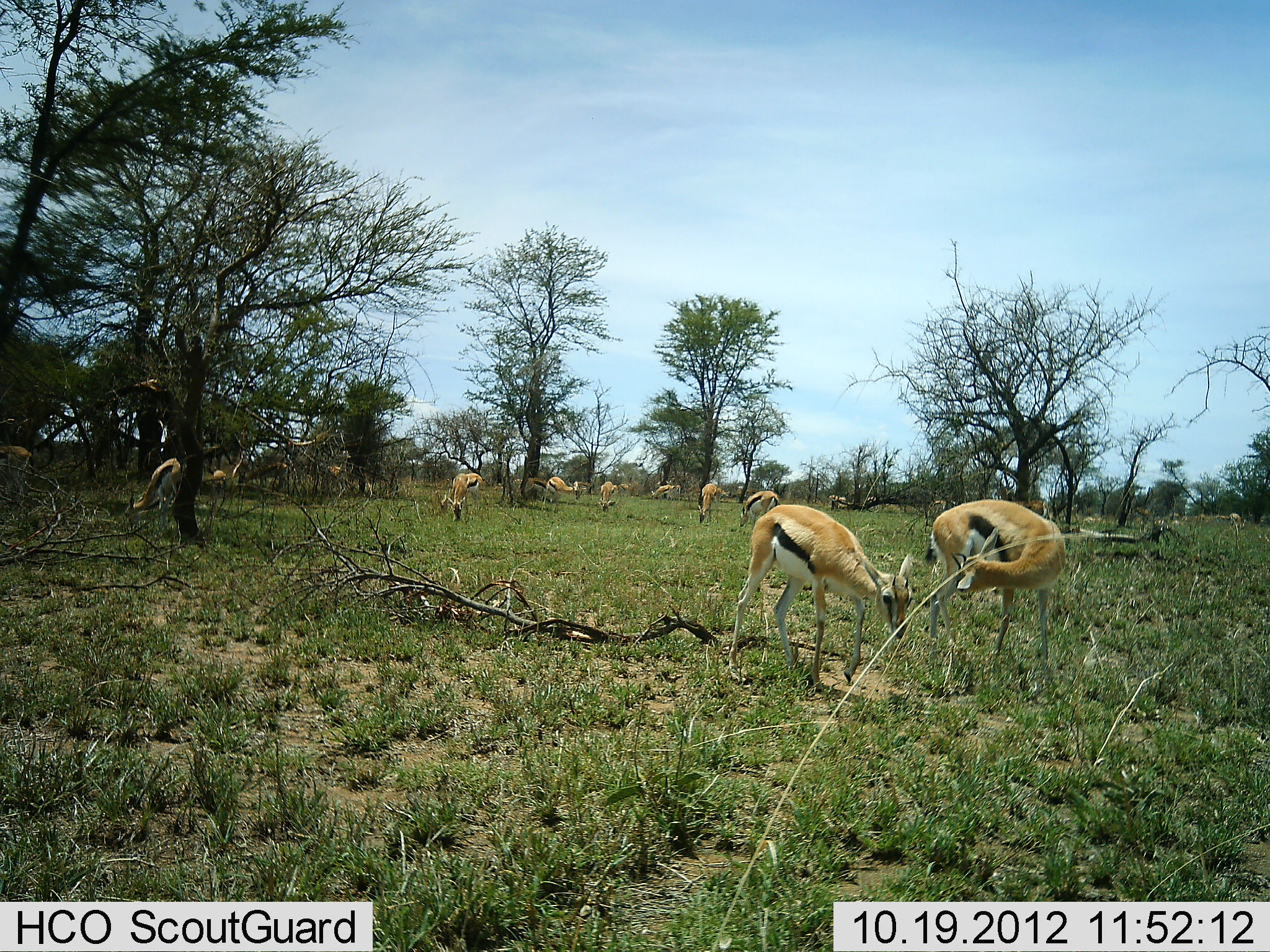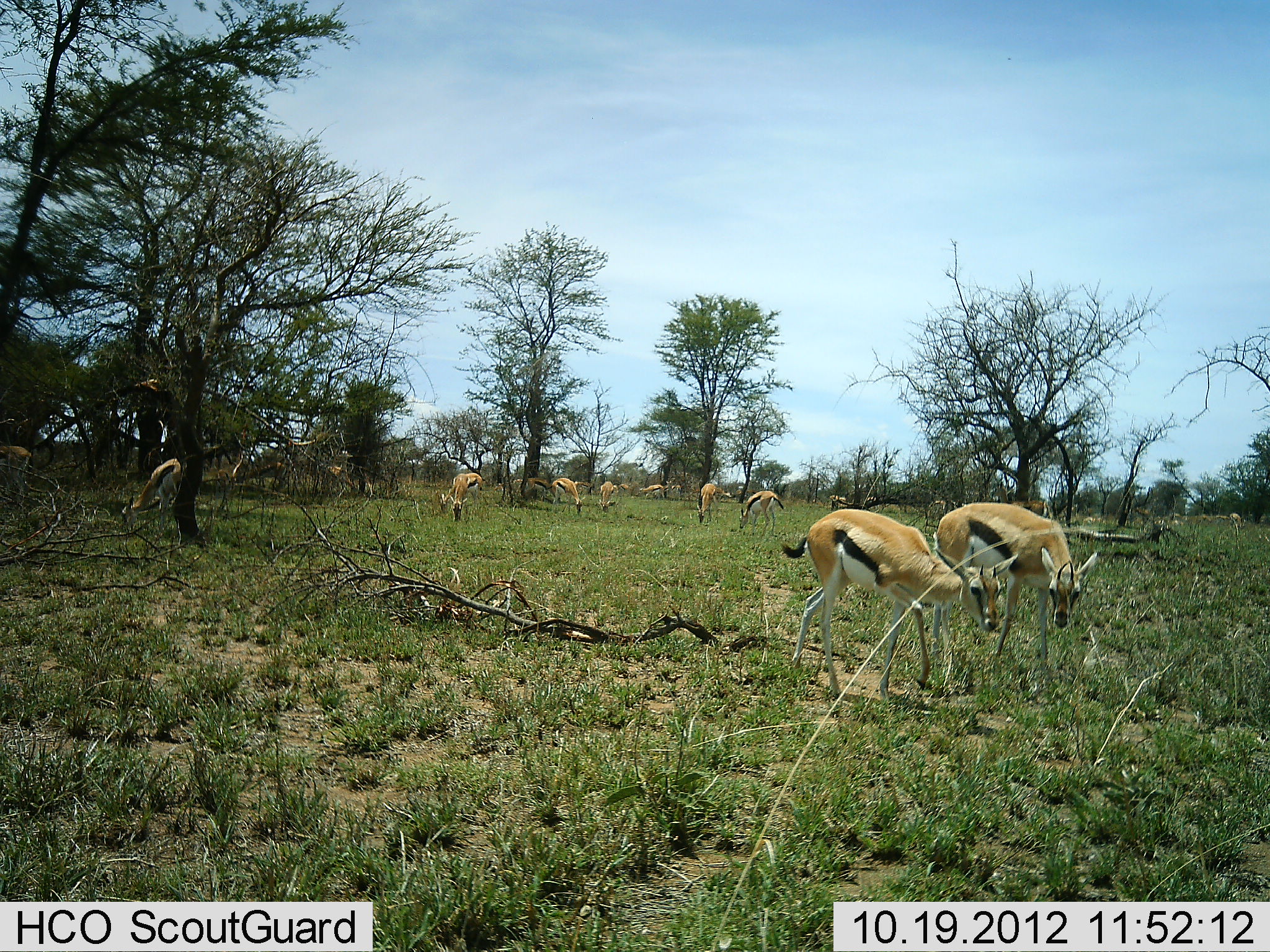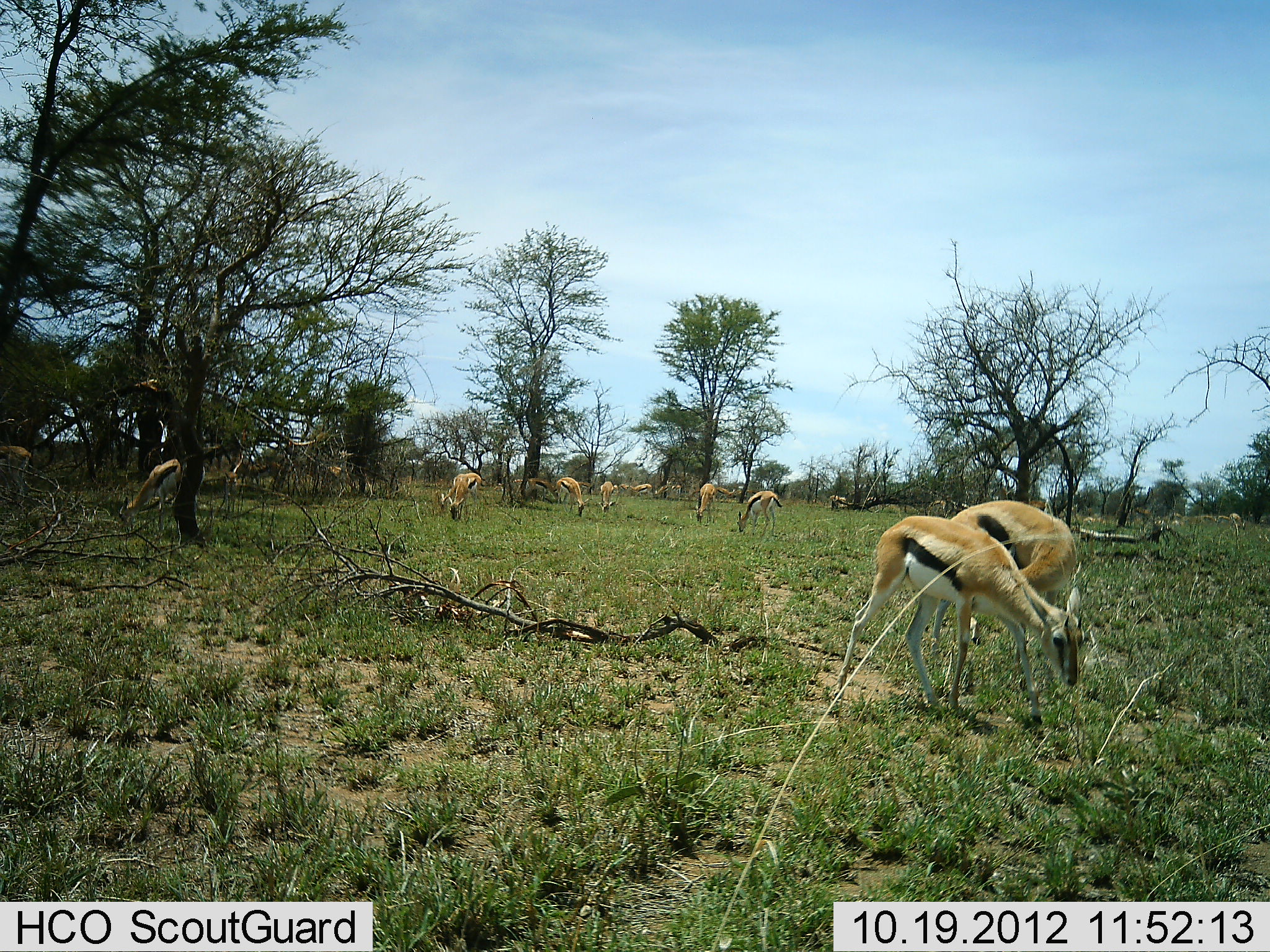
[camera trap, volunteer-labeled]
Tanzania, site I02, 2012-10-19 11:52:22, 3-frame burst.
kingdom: Animalia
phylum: Chordata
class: Mammalia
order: Artiodactyla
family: Bovidae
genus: Eudorcas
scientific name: Eudorcas thomsonii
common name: thomson's gazelle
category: gazellethomsons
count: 11-50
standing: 70%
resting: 0%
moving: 60%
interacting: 0%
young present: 0%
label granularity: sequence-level